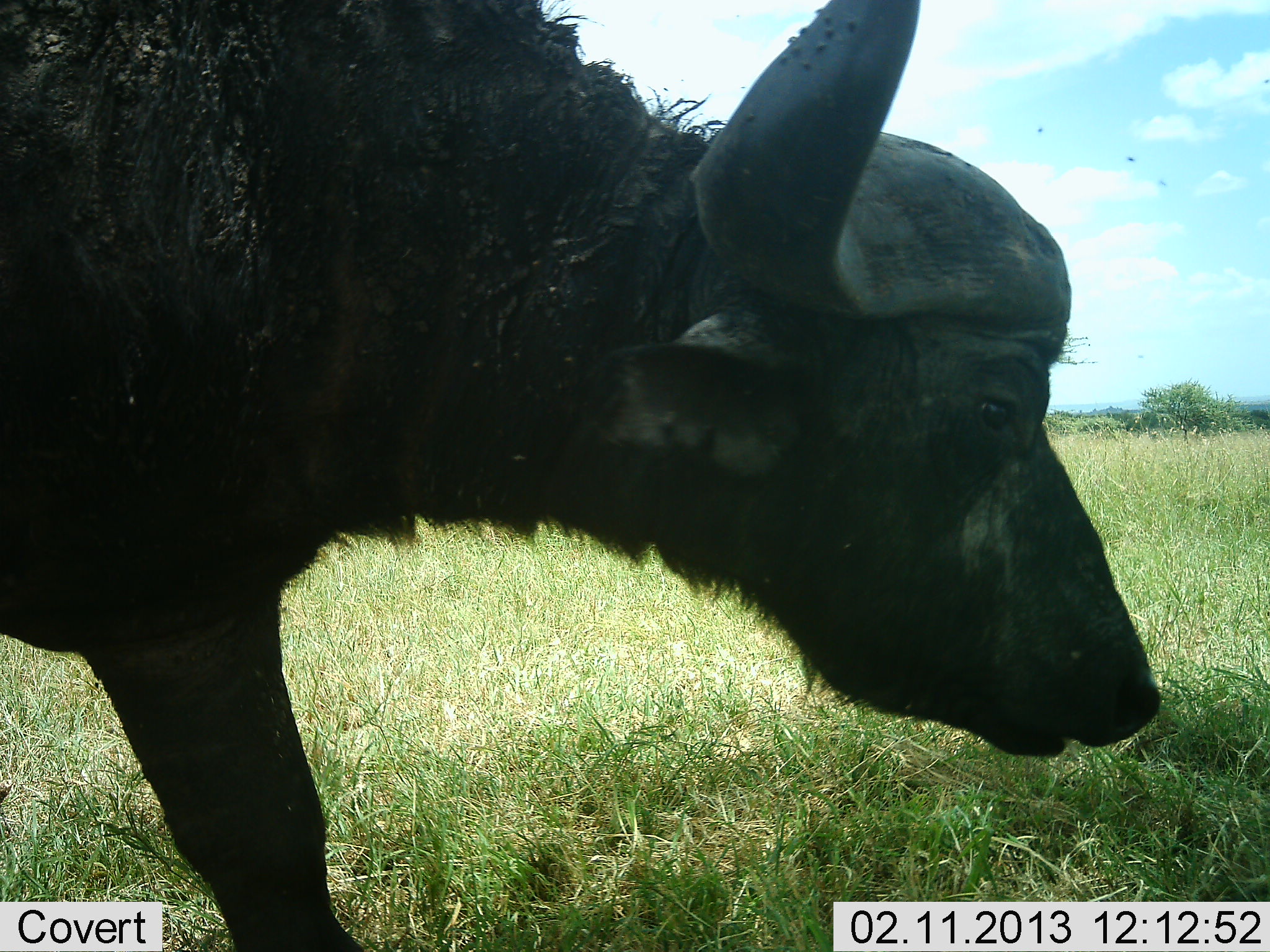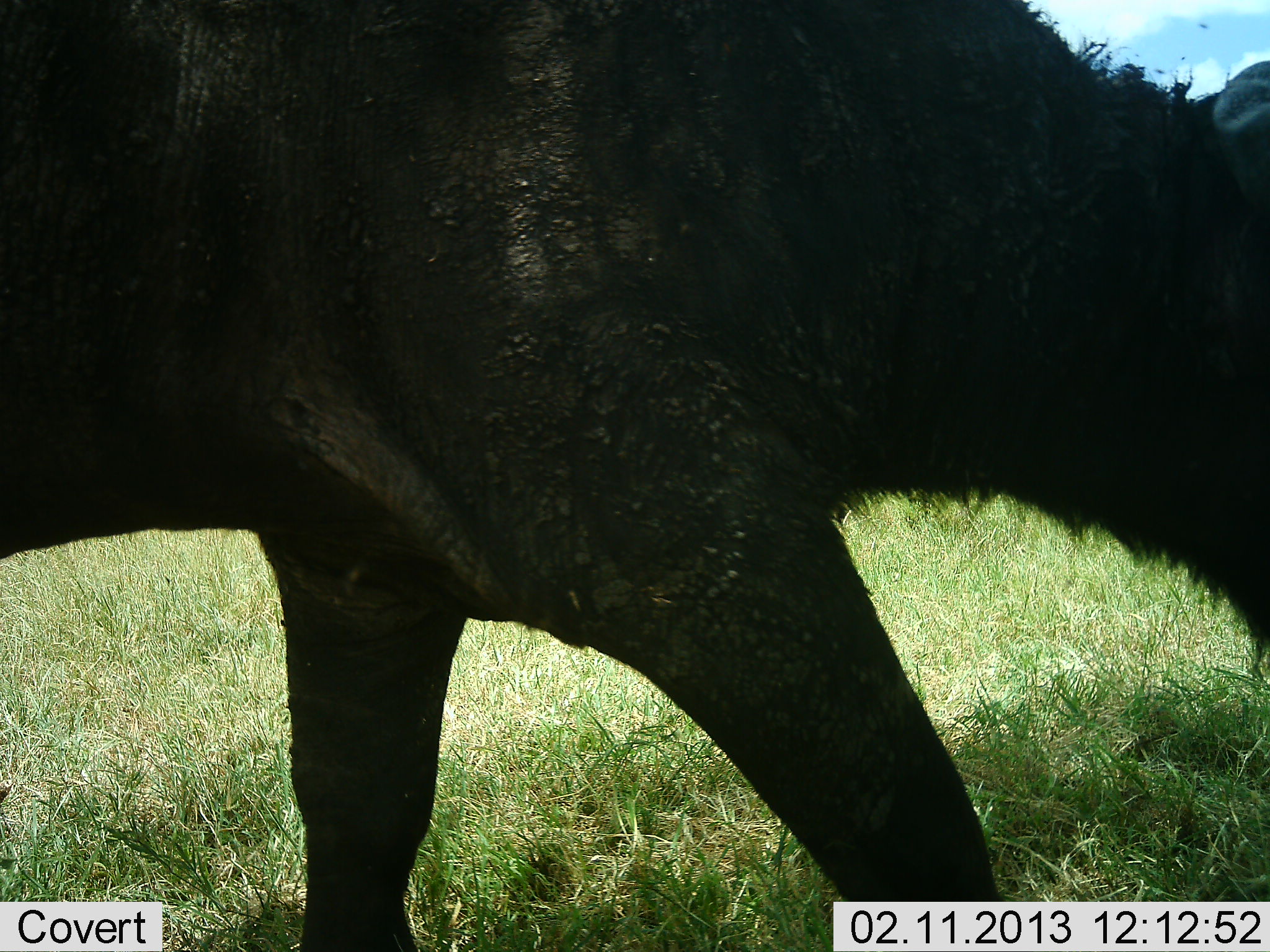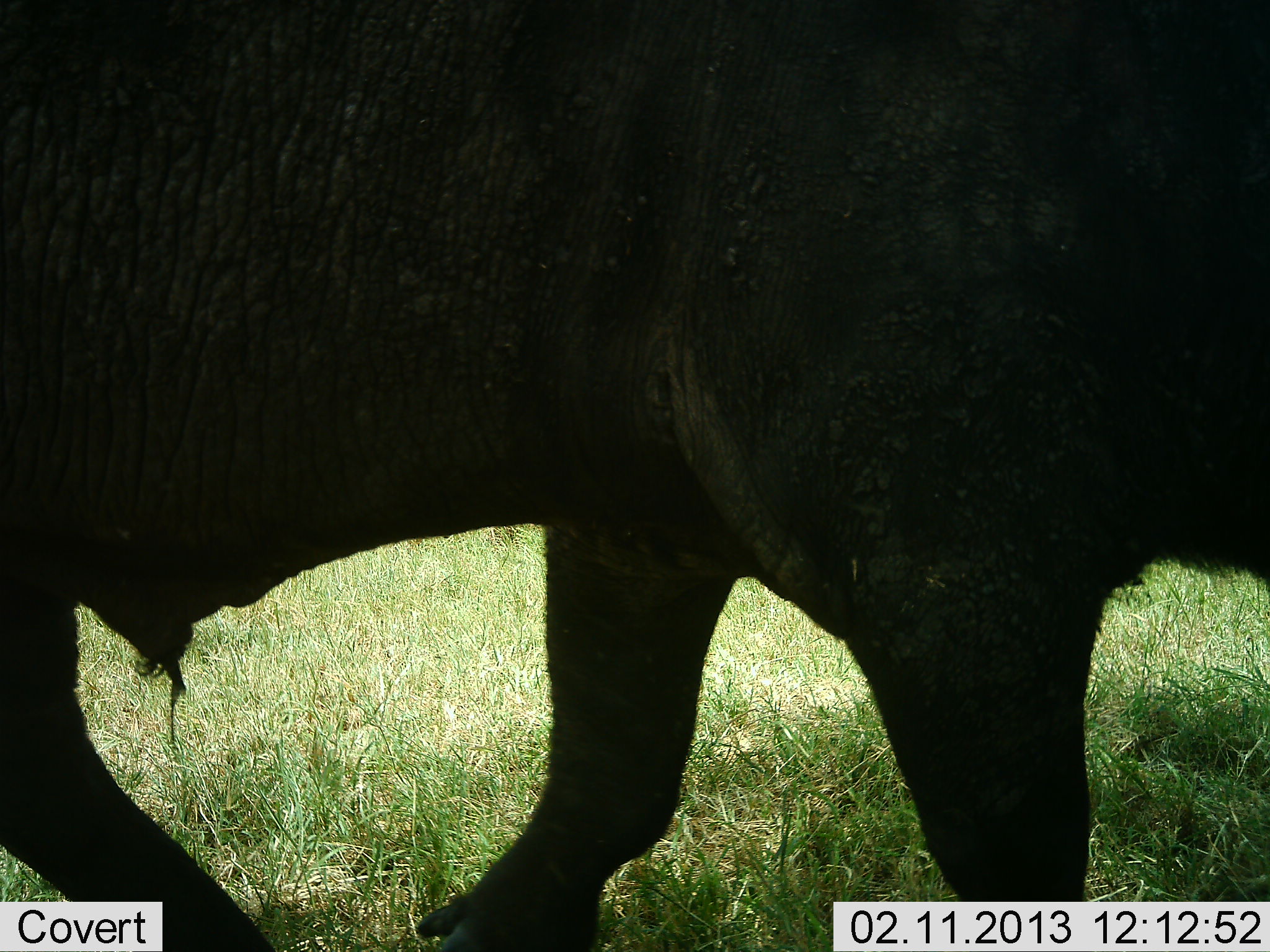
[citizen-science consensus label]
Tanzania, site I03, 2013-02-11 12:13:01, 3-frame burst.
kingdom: Animalia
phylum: Chordata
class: Mammalia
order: Artiodactyla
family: Bovidae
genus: Syncerus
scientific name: Syncerus caffer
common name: cape buffalo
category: buffalo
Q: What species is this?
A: Buffalo (cape buffalo) (Syncerus caffer).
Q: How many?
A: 1.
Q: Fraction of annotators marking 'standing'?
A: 0%.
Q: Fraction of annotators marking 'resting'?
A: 0%.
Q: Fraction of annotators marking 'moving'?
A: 100%.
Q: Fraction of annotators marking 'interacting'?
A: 0%.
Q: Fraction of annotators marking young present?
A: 12%.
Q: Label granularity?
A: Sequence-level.